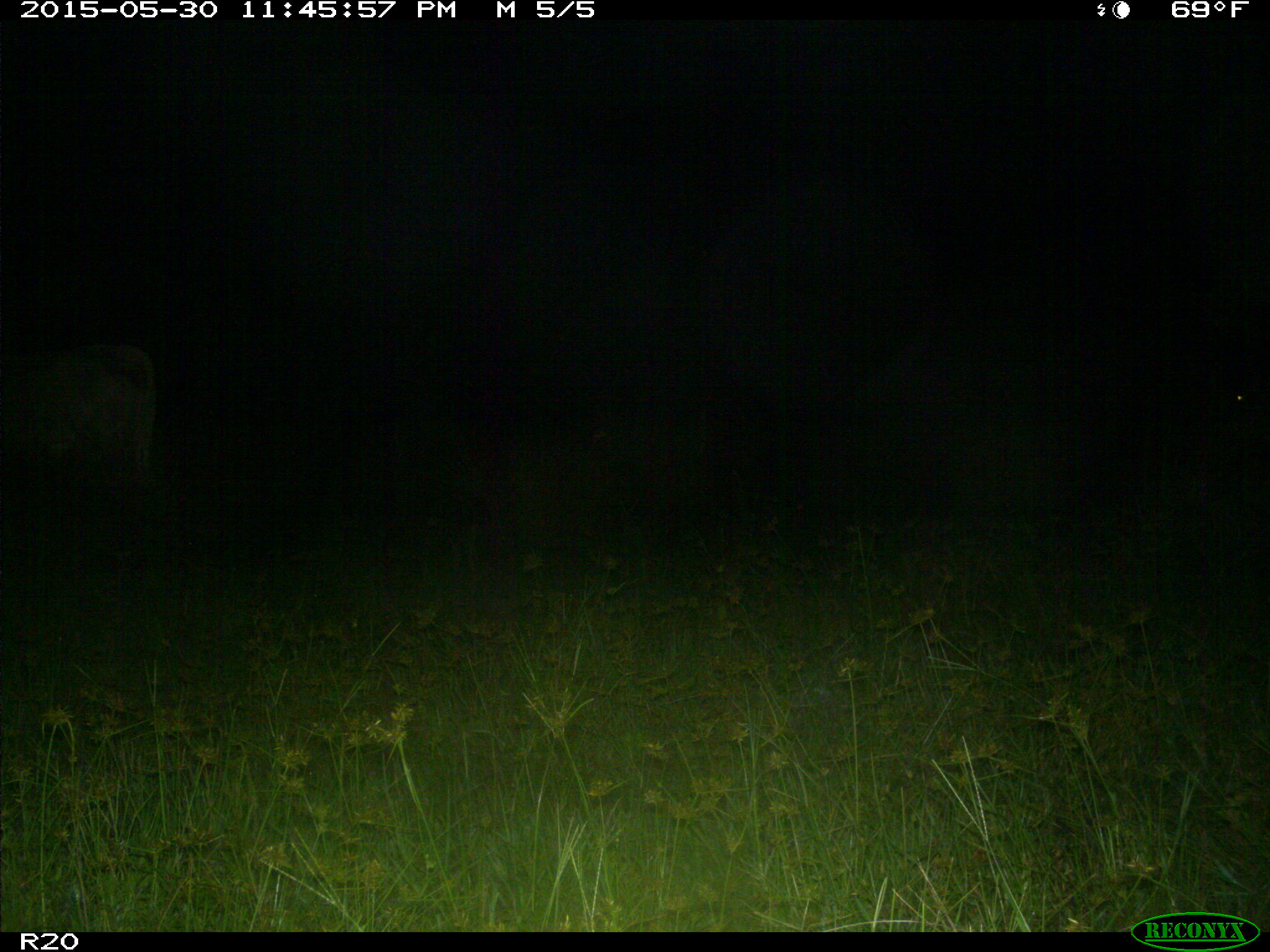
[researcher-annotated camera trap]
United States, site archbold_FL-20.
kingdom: Animalia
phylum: Chordata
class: Mammalia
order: Artiodactyla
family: Bovidae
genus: Bos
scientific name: Bos taurus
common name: domestic cow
Bos taurus (domestic cow).